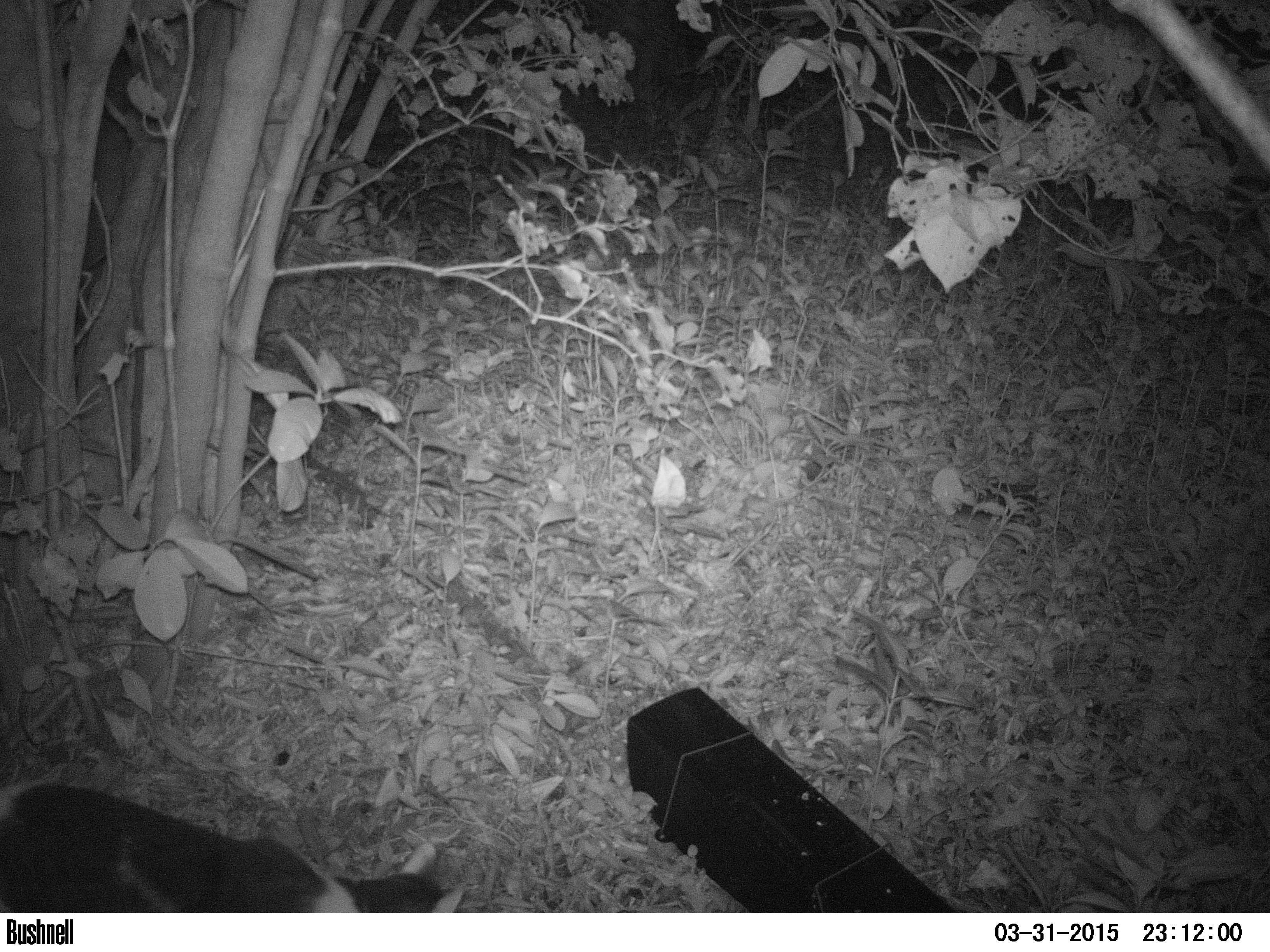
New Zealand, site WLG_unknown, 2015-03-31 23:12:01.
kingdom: Animalia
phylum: Chordata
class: Mammalia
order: Carnivora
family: Felidae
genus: Felis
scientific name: Felis catus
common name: domestic cat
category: cat